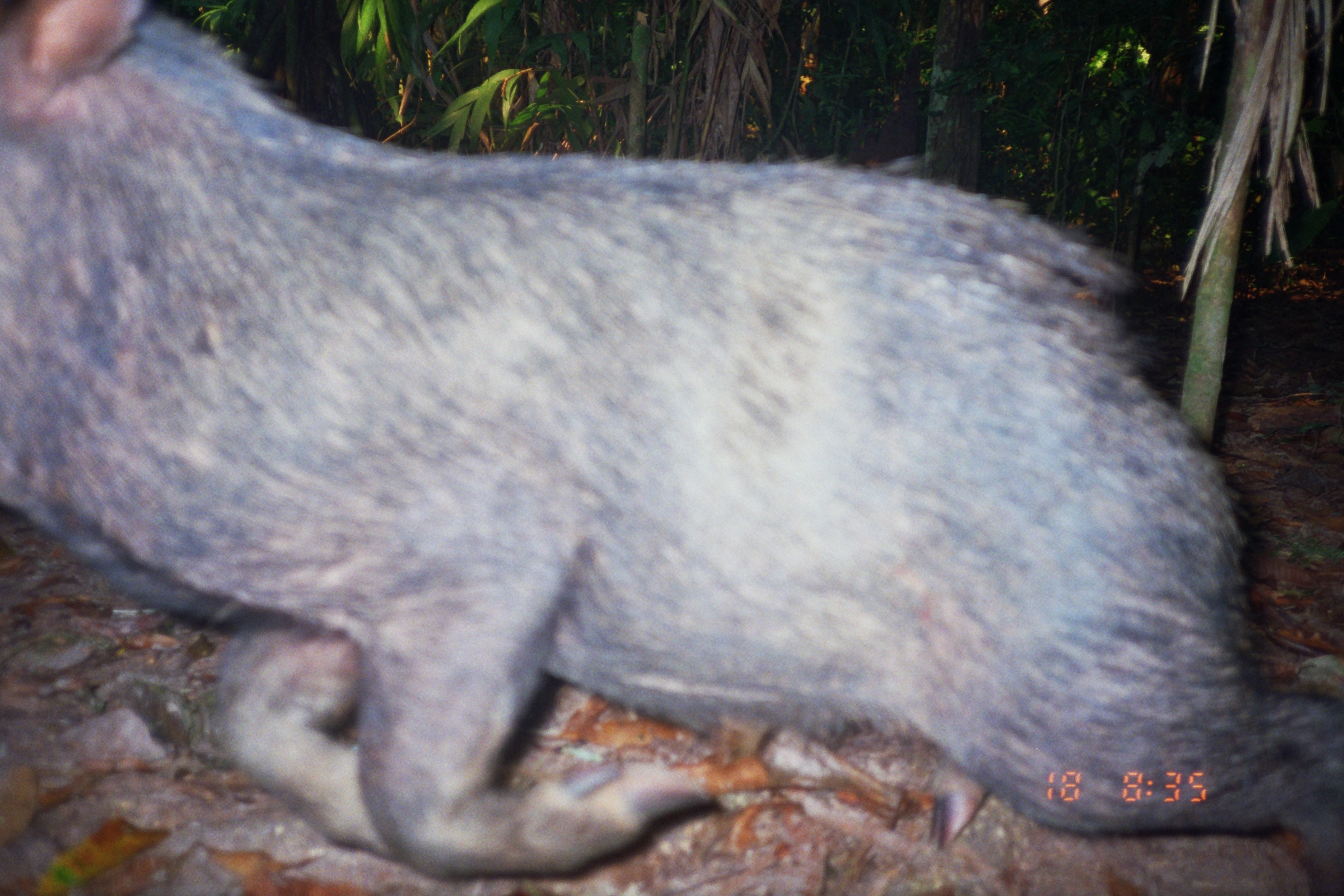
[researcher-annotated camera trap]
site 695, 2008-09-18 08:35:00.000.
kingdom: Animalia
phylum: Chordata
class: Mammalia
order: Artiodactyla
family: Tayassuidae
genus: Tayassu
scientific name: Tayassu pecari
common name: white-lipped peccary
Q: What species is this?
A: Tayassu pecari (white-lipped peccary).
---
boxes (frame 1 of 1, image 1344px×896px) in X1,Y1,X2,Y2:
tayassu pecari: 0,0,1344,896